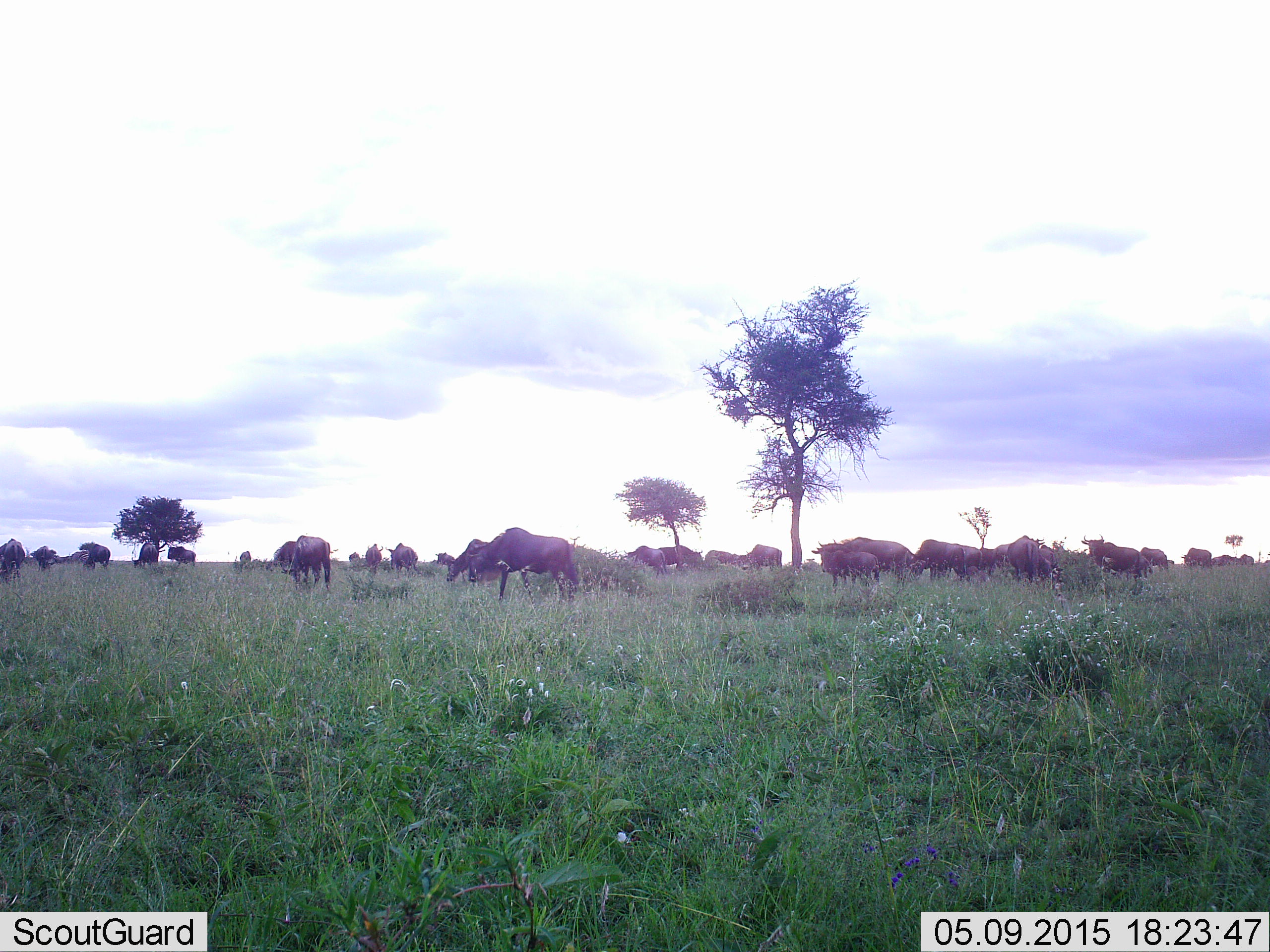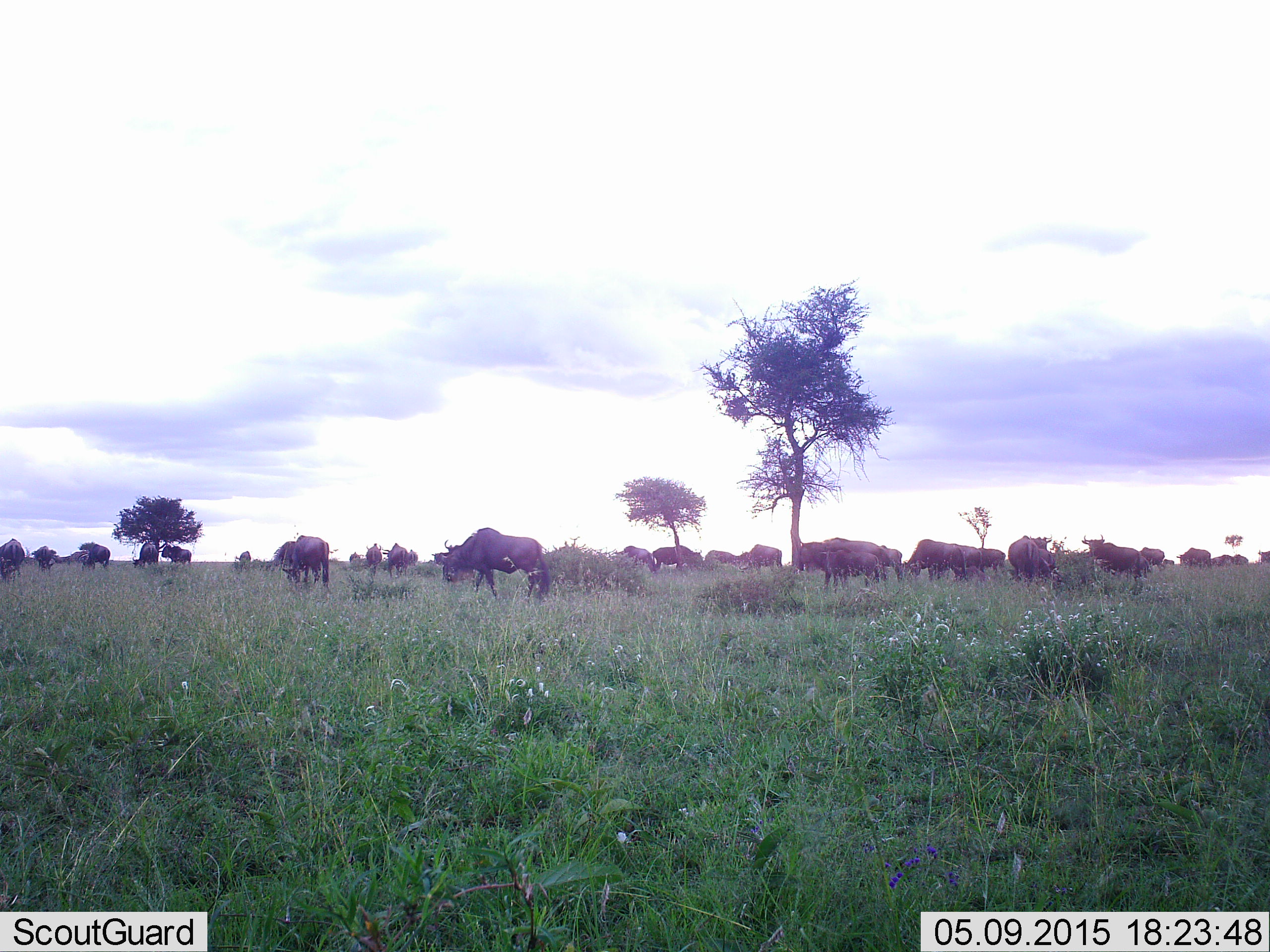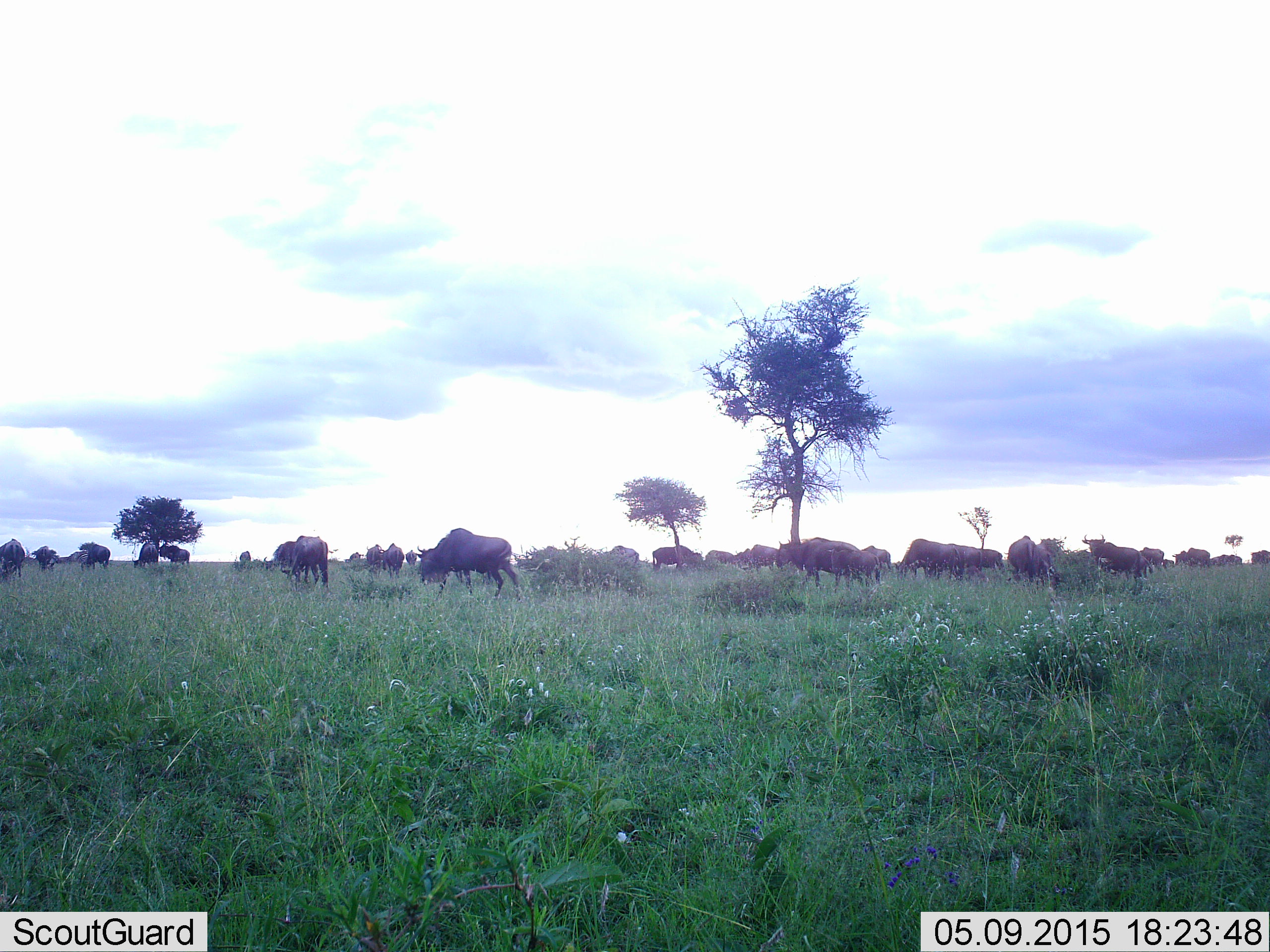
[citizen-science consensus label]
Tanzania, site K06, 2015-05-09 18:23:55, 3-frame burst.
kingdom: Animalia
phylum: Chordata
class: Mammalia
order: Artiodactyla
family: Bovidae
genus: Connochaetes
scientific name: Connochaetes taurinus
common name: blue wildebeest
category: wildebeest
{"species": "wildebeest (blue wildebeest) (Connochaetes taurinus)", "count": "11-50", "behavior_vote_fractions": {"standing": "50%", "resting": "0%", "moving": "60%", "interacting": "0%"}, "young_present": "0%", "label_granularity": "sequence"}